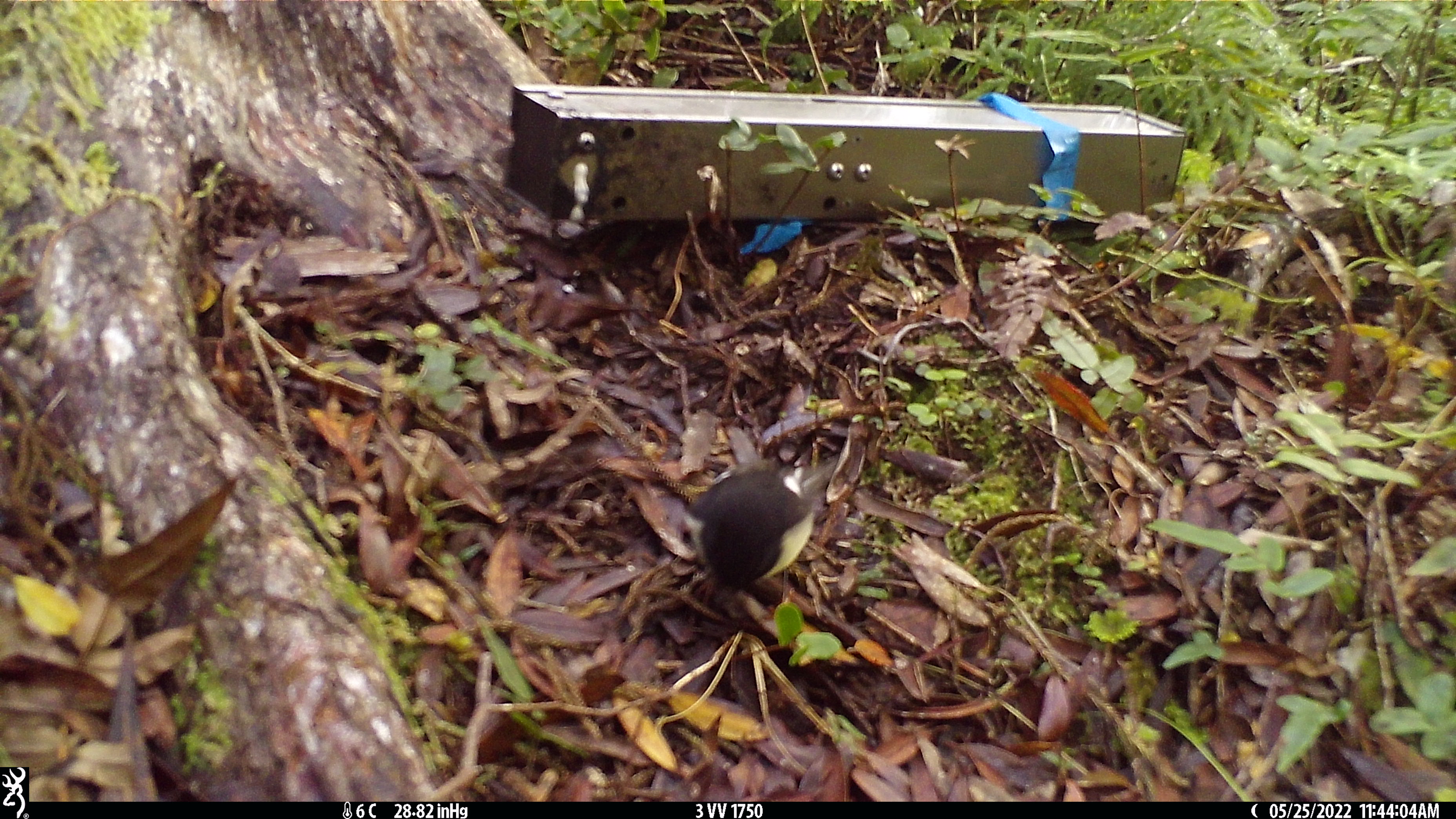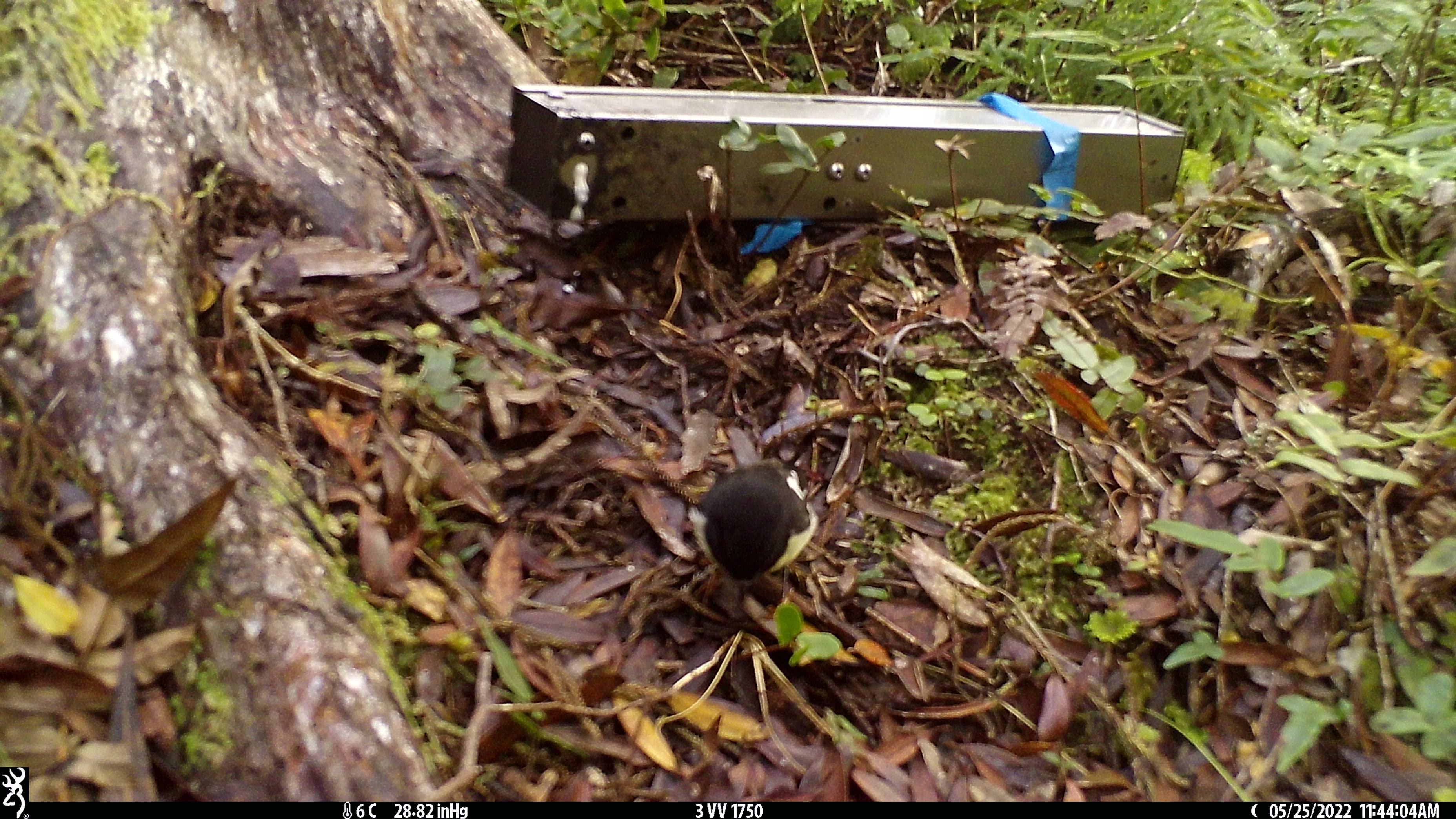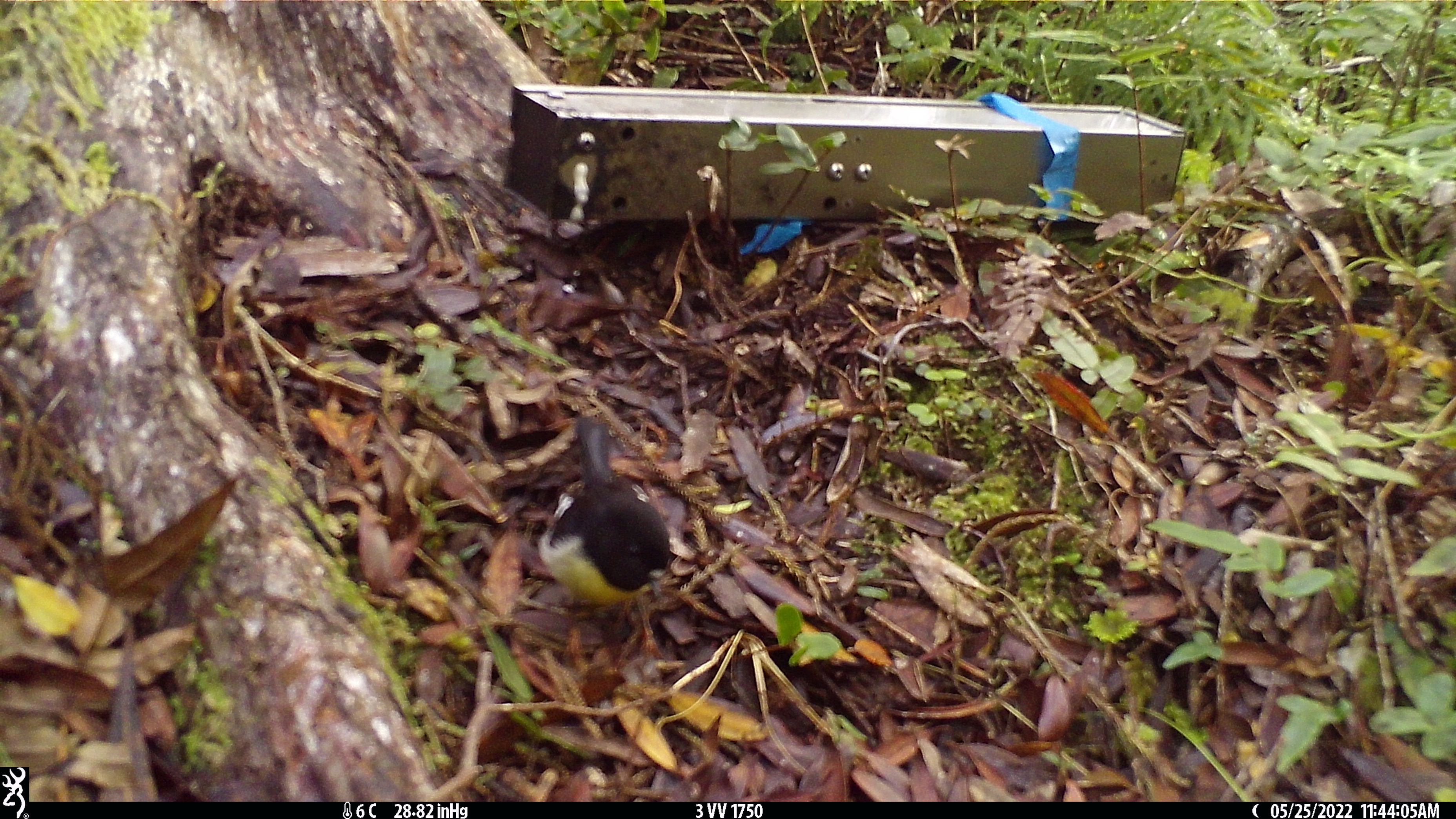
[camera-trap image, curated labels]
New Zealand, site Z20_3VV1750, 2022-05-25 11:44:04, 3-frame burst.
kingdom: Animalia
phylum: Chordata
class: Aves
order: Passeriformes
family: Petroicidae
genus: Petroica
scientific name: Petroica macrocephala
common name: tomtit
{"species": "tomtit (Petroica macrocephala)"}